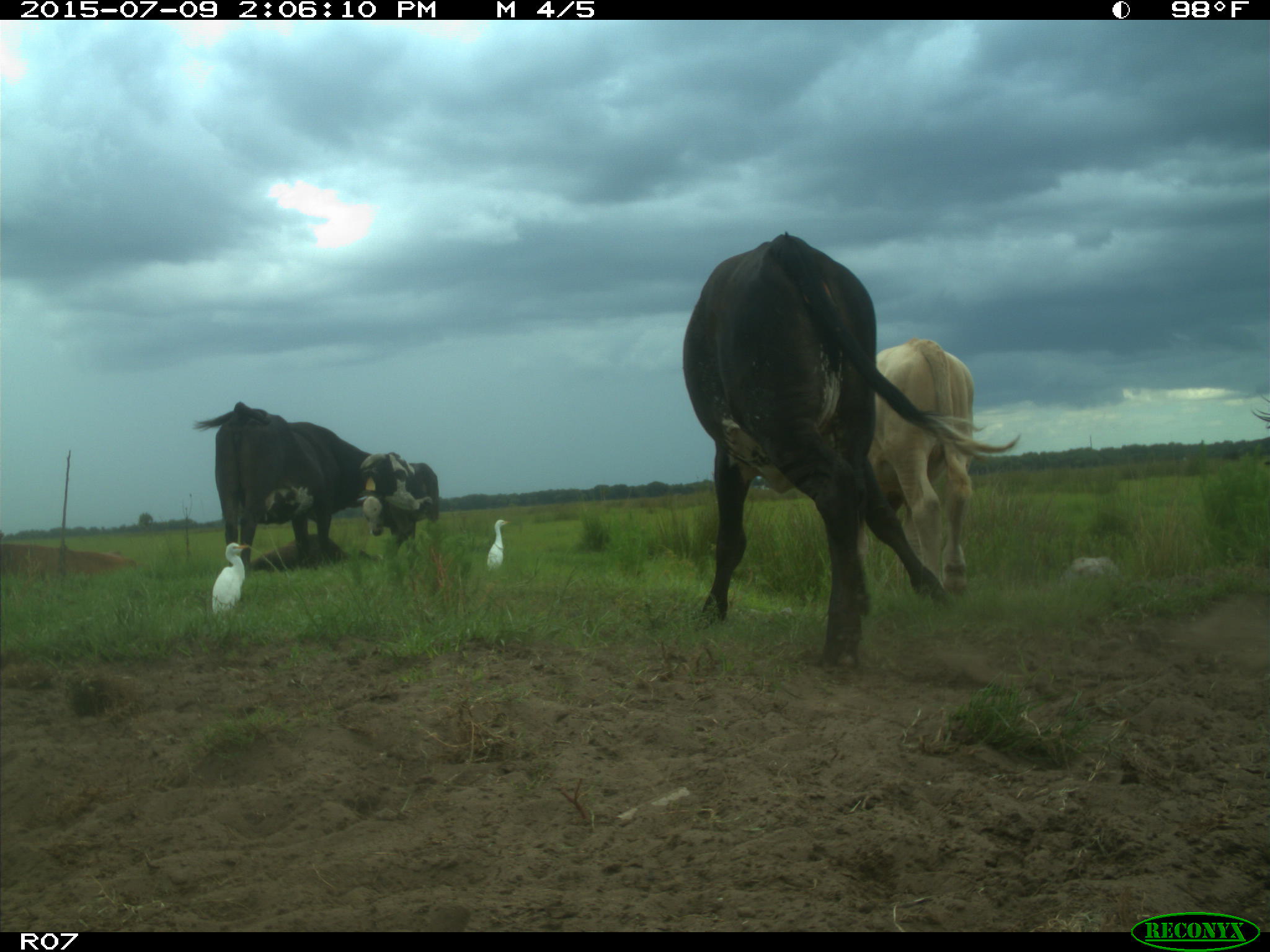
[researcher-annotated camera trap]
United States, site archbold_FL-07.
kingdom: Animalia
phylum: Chordata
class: Mammalia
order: Artiodactyla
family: Bovidae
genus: Bos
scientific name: Bos taurus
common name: domestic cow